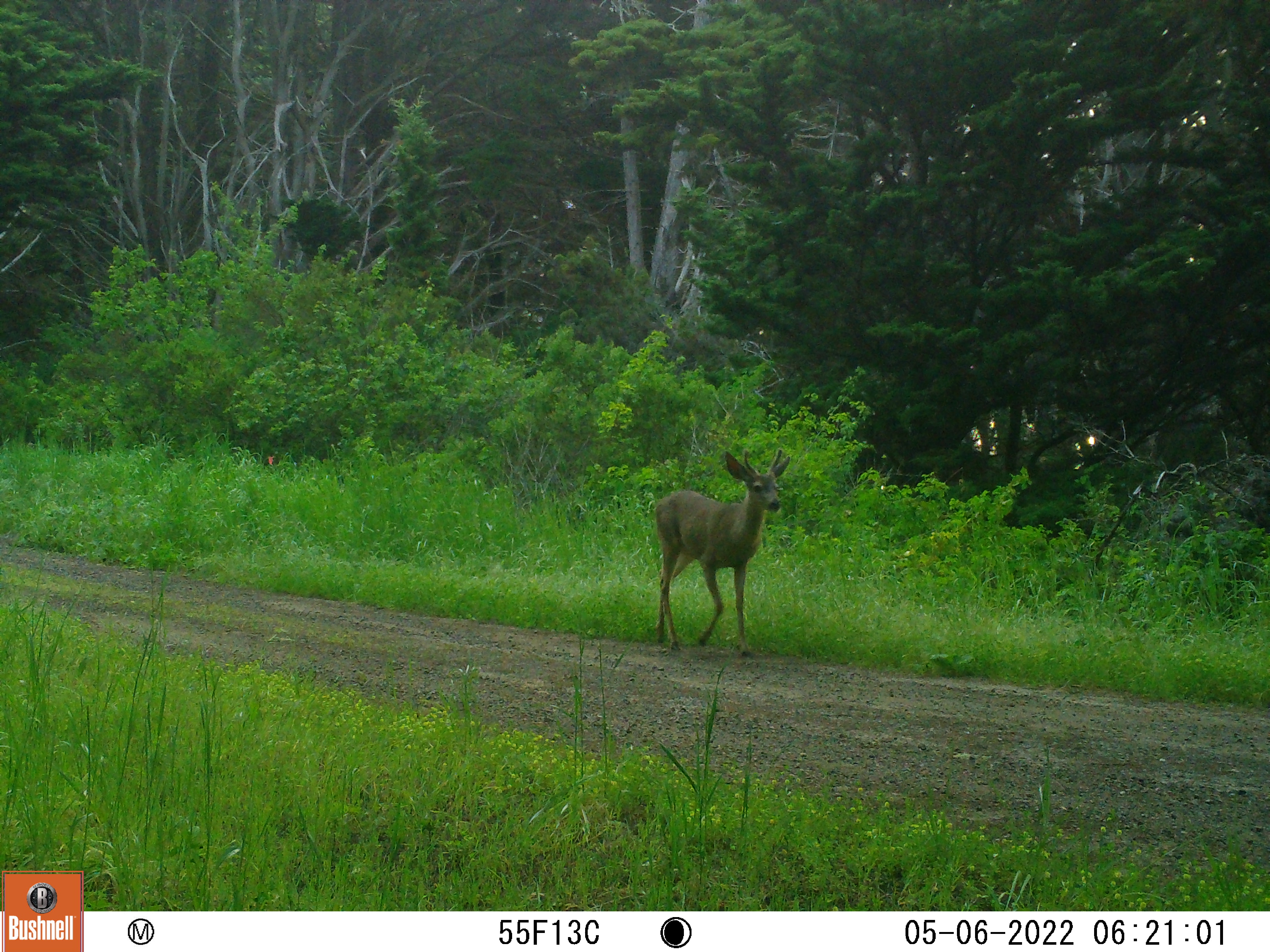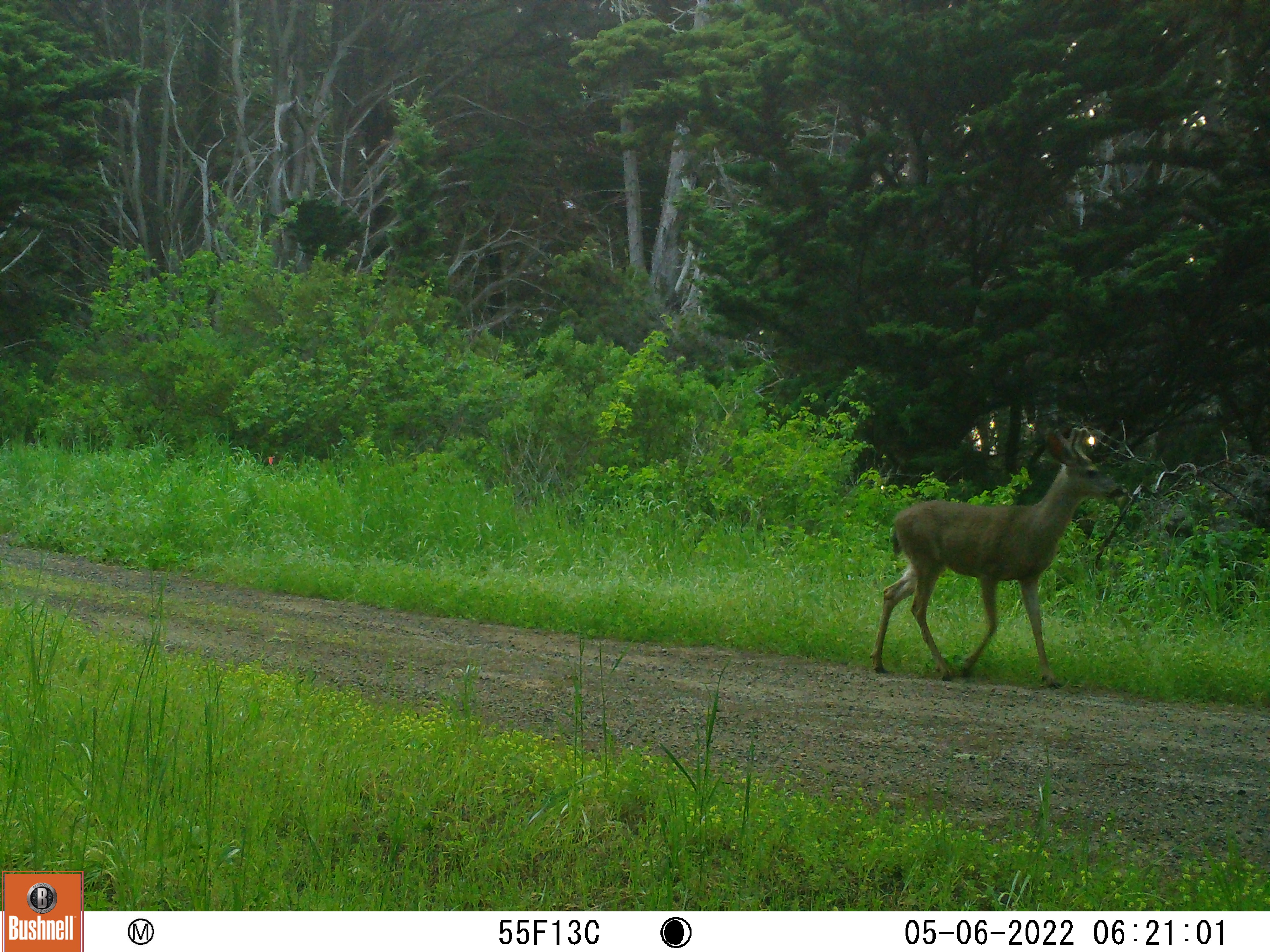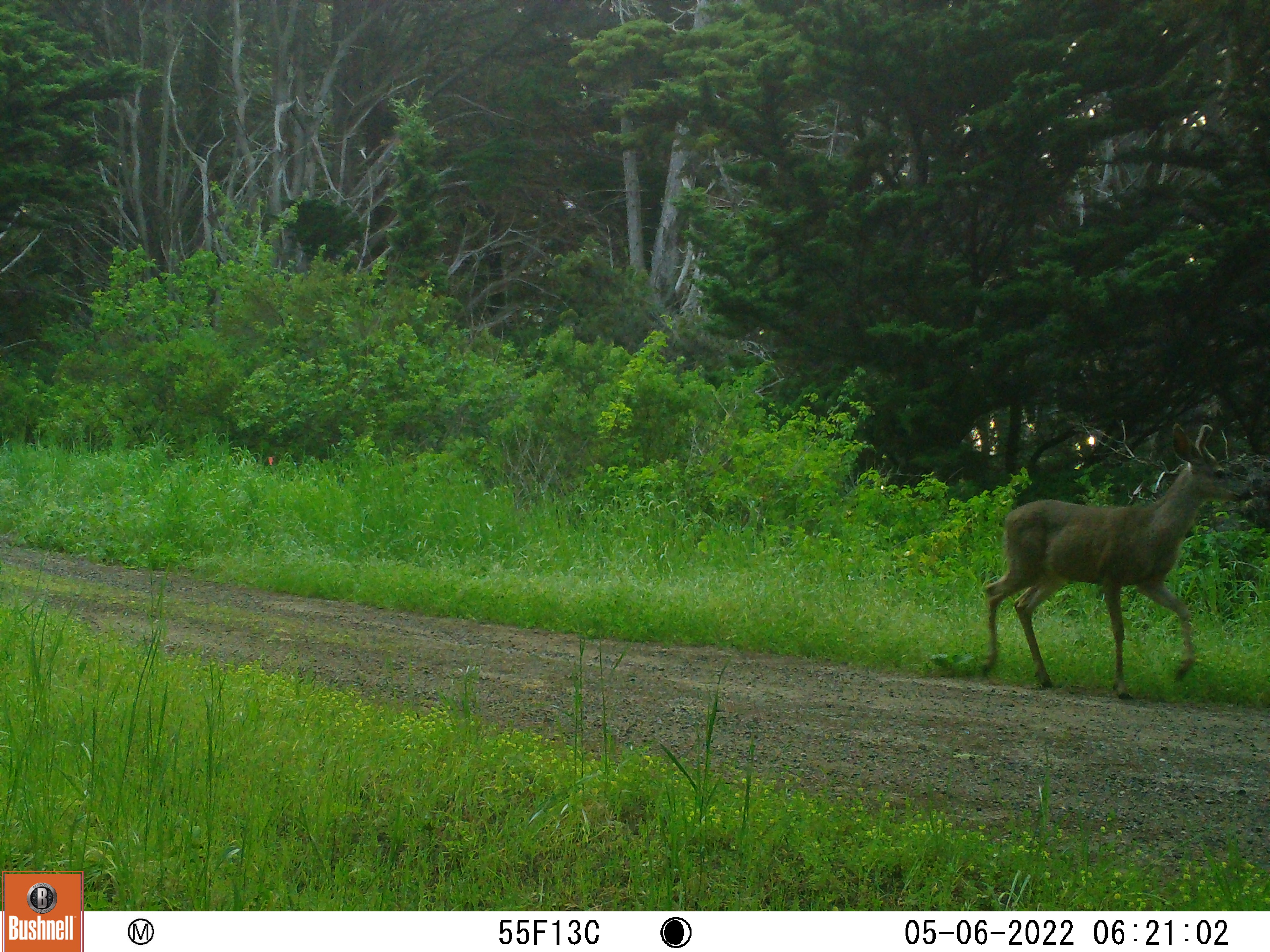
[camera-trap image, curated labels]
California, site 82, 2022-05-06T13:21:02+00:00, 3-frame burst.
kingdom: Animalia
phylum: Chordata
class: Mammalia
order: Artiodactyla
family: Cervidae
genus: Odocoileus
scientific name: Odocoileus hemionus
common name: mule deer